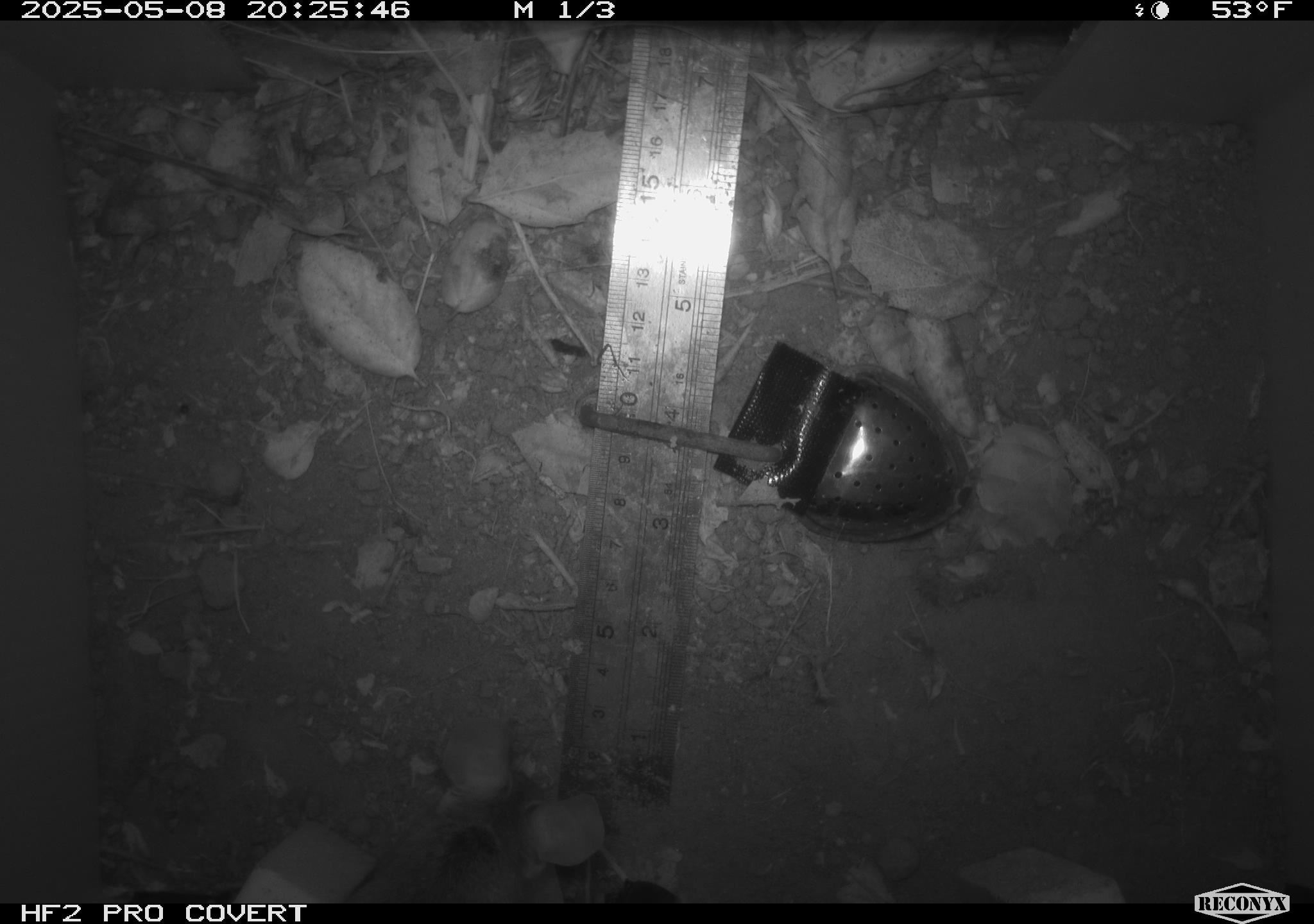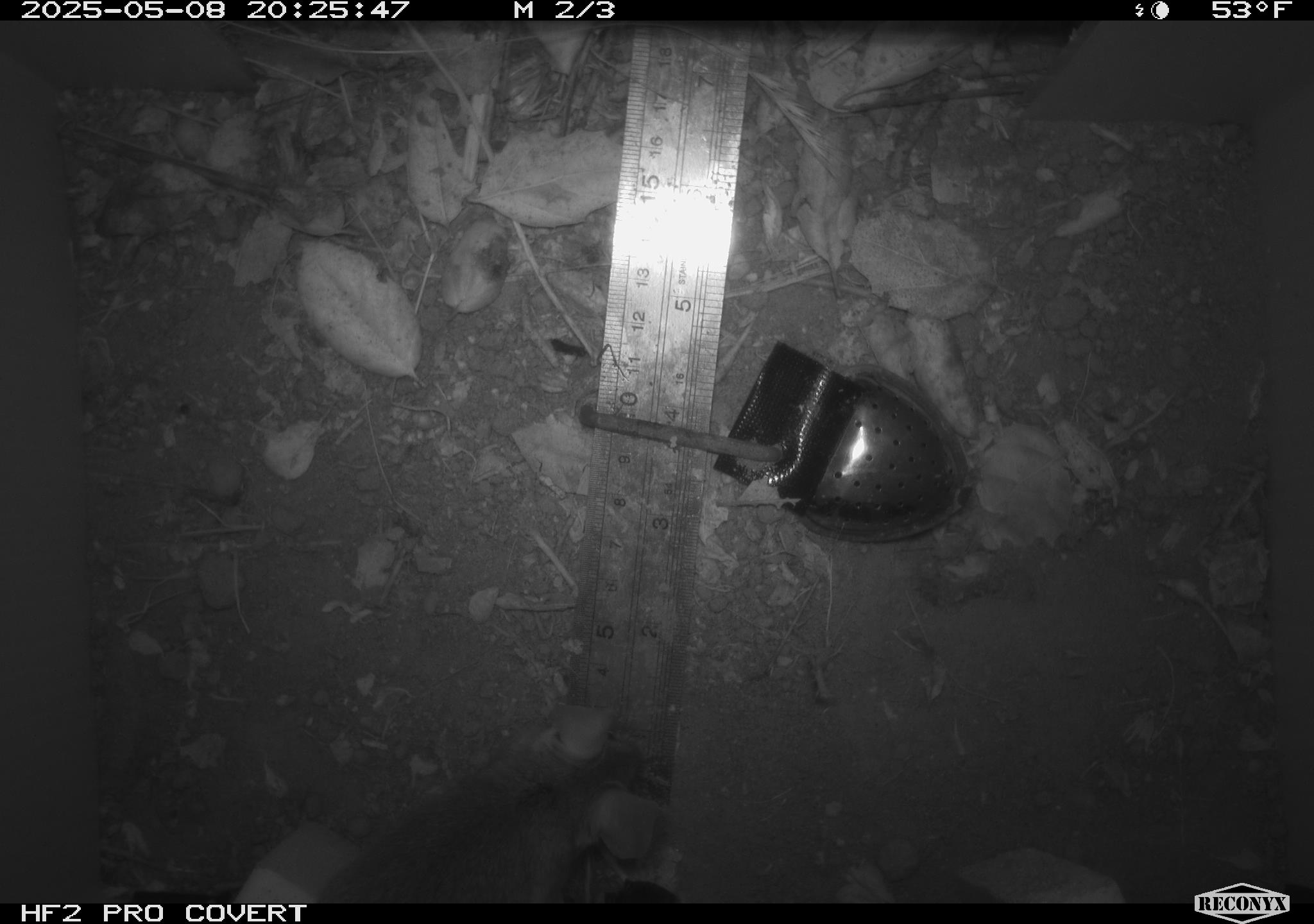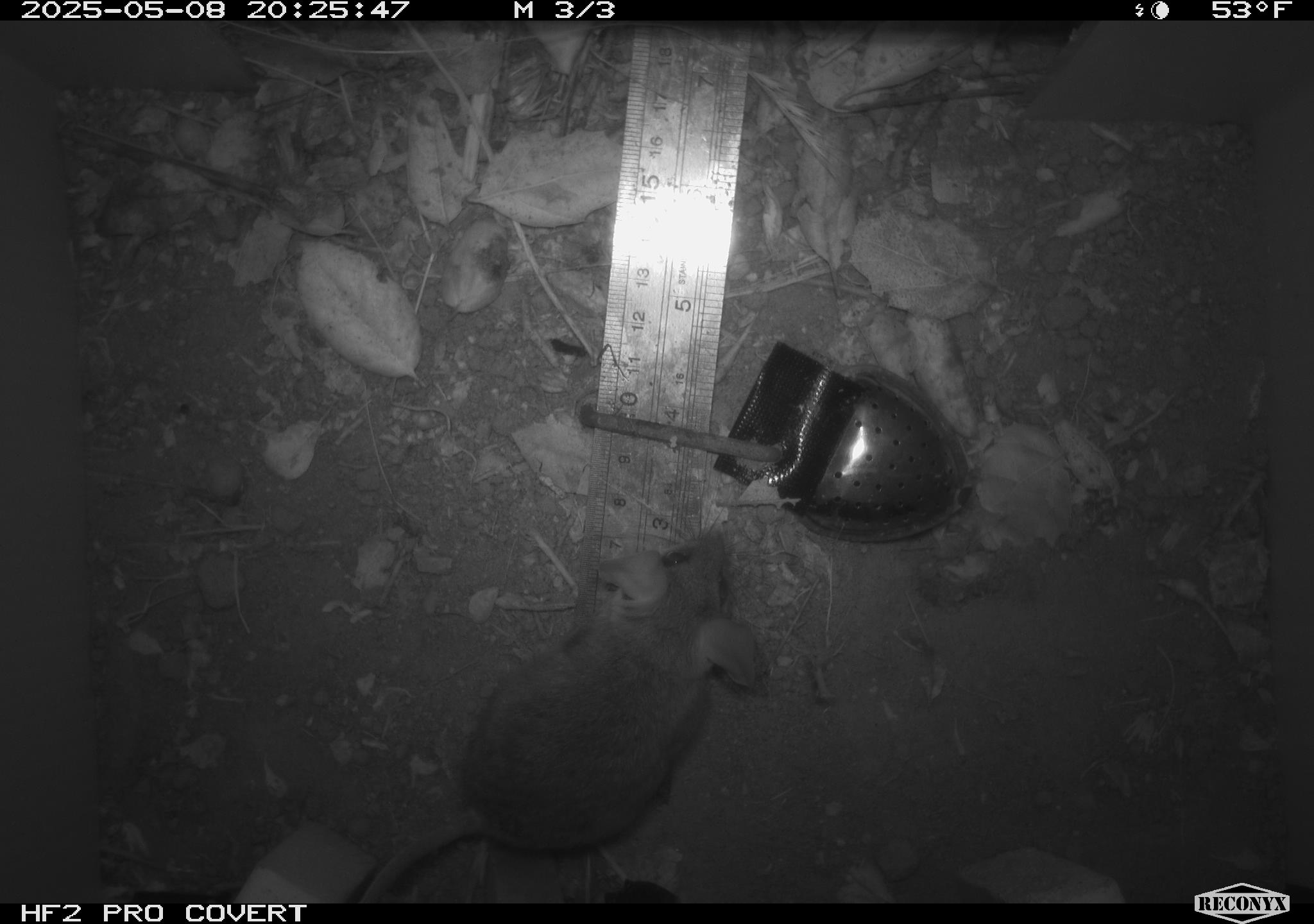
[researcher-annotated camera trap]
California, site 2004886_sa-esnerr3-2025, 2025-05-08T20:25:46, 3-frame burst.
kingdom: Animalia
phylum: Chordata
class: Mammalia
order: Rodentia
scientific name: Rodentia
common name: rodent